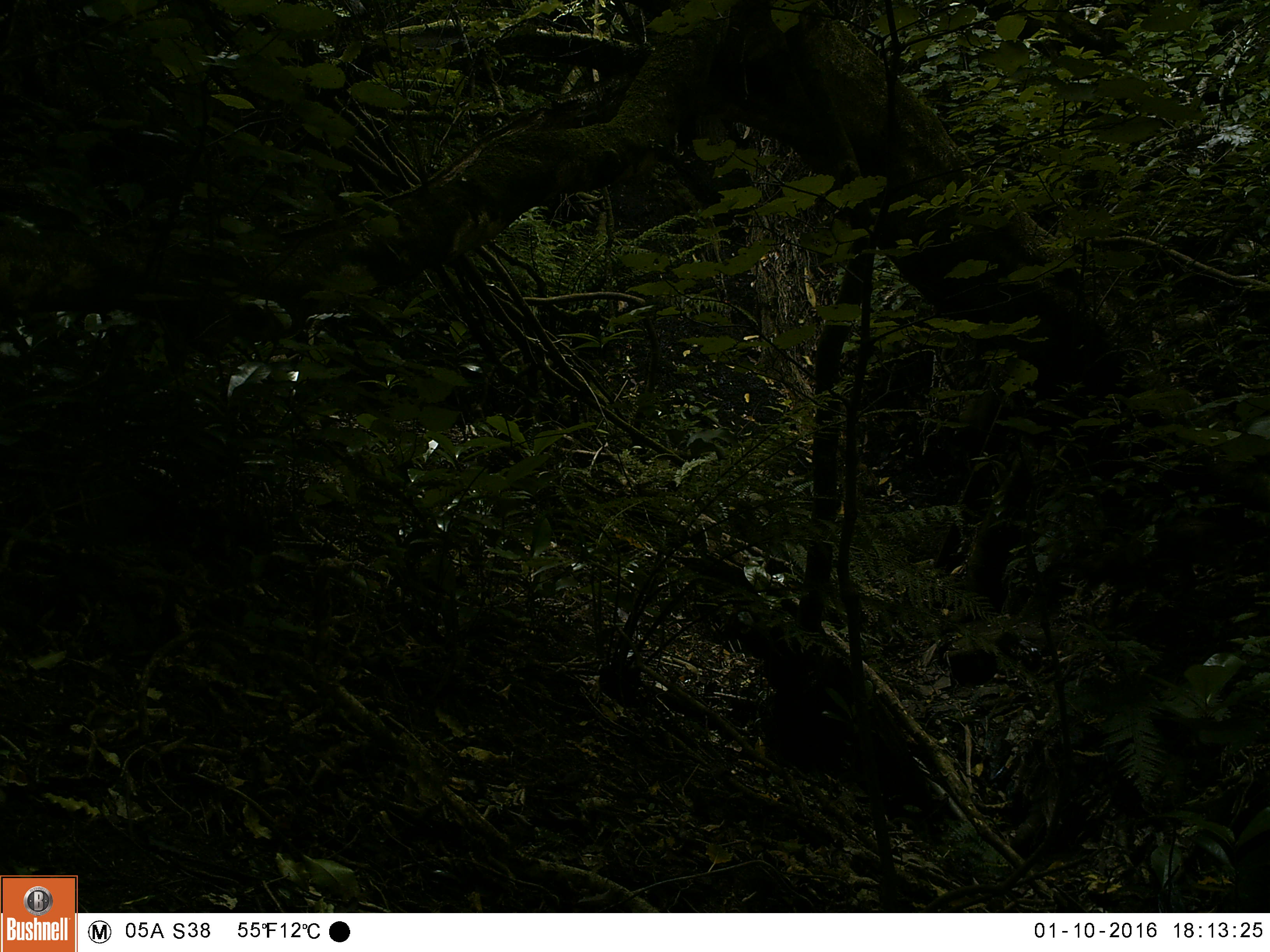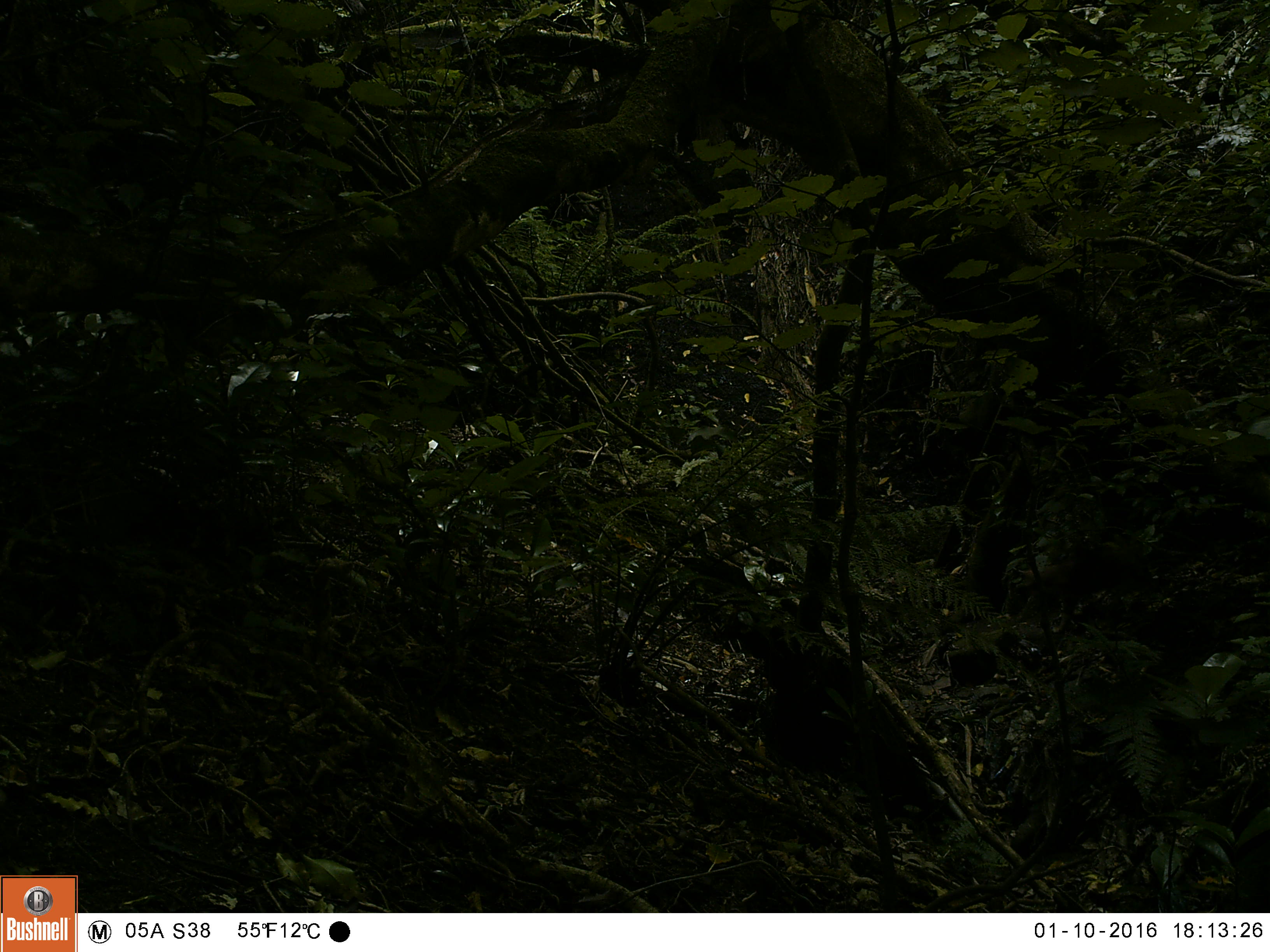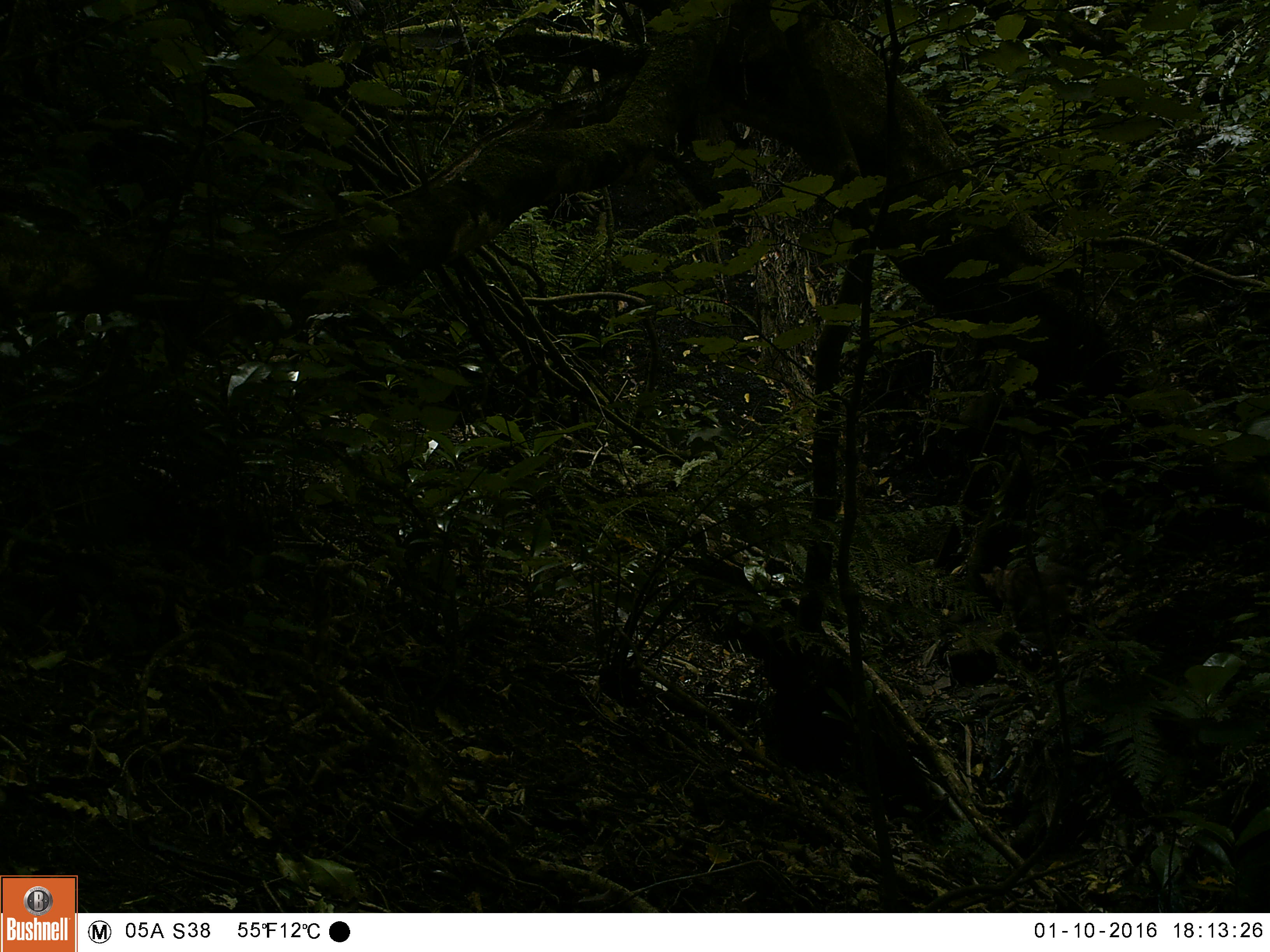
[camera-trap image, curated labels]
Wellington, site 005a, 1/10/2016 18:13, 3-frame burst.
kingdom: Animalia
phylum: Chordata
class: Mammalia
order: Carnivora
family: Felidae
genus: Felis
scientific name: Felis catus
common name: cat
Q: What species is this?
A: Cat (Felis catus).